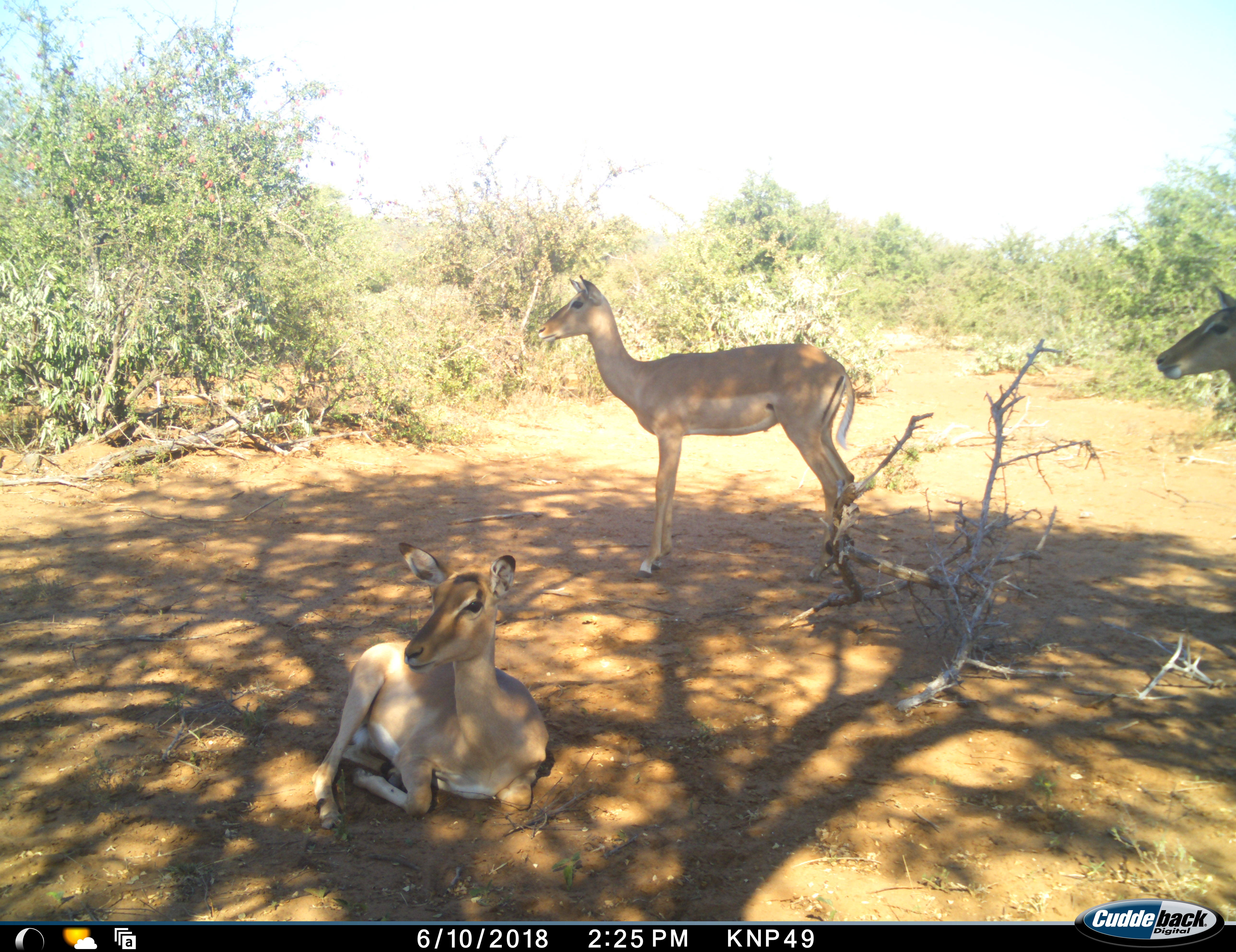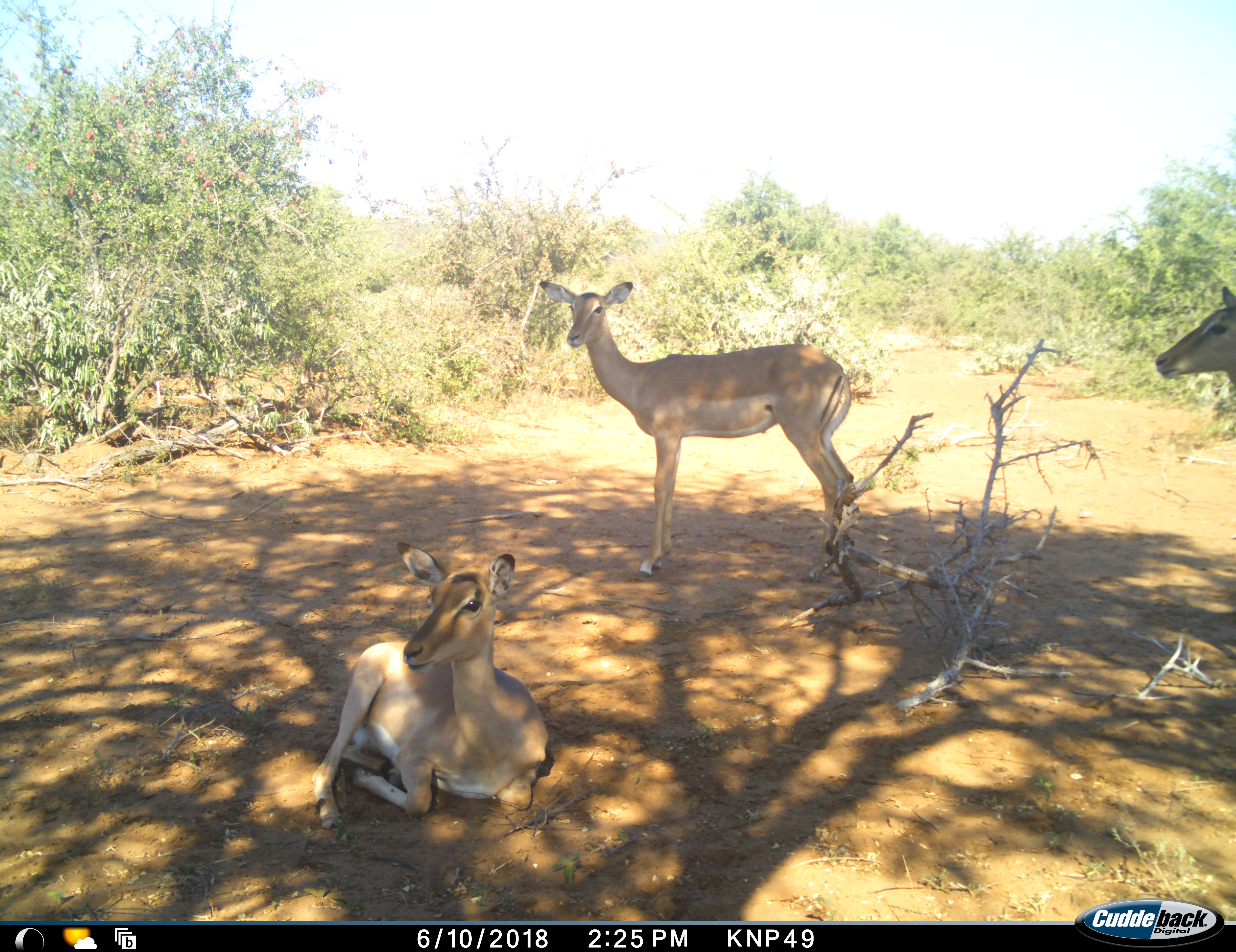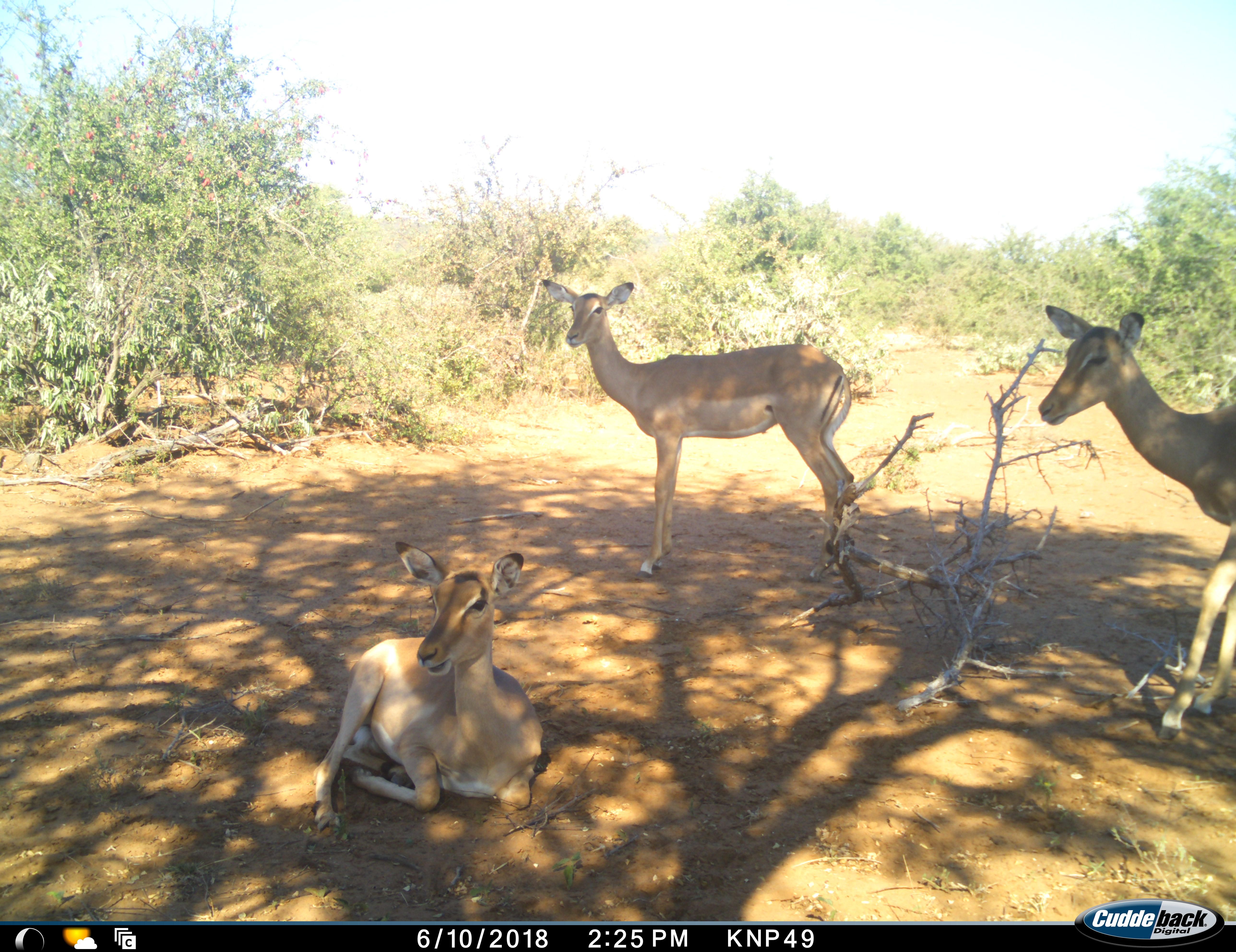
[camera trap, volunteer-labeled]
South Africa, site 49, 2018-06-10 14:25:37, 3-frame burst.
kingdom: Animalia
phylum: Chordata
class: Mammalia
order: Artiodactyla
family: Bovidae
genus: Aepyceros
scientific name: Aepyceros melampus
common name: impala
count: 3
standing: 80%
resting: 100%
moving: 30%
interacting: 0%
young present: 0%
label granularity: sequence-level